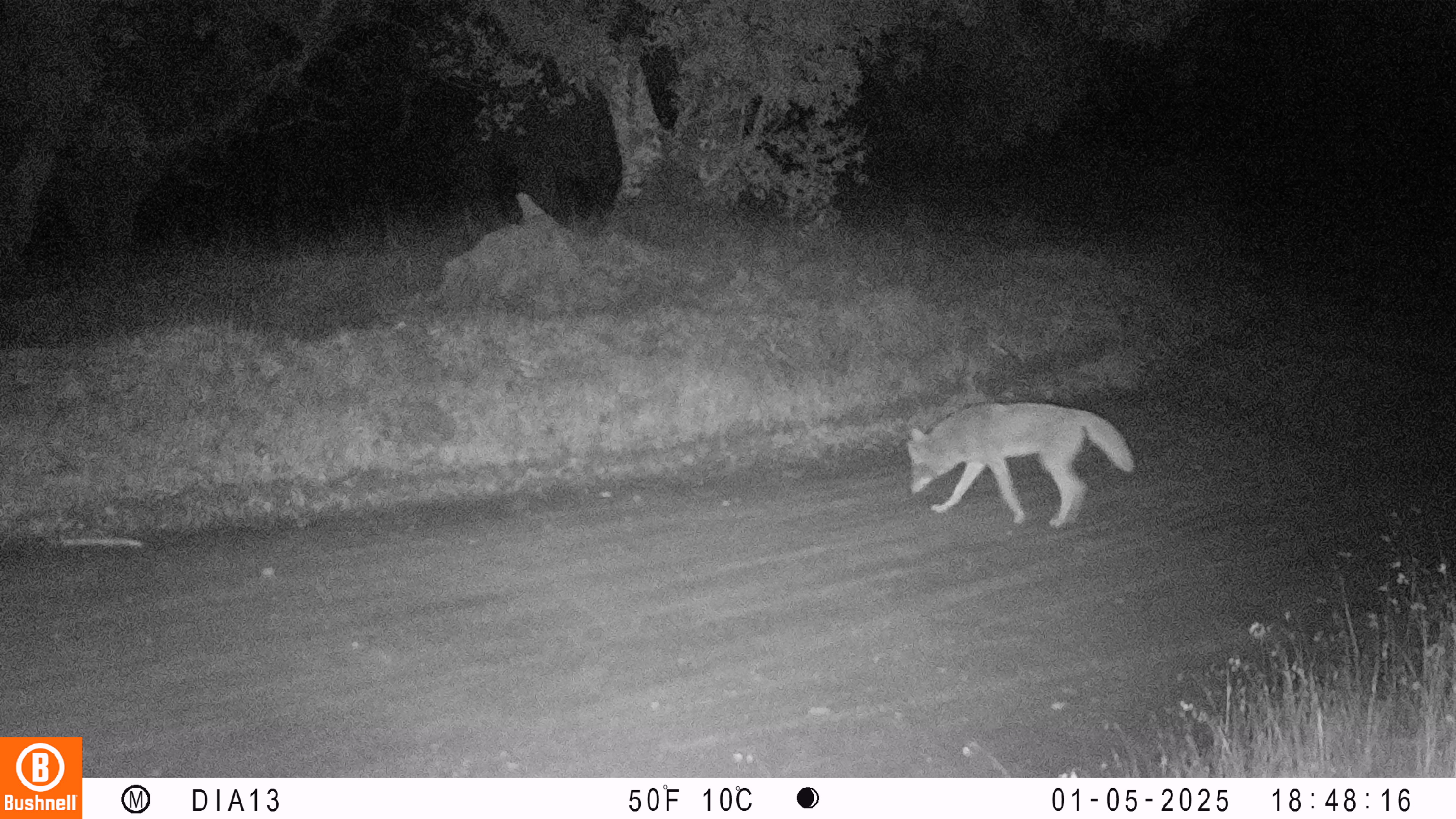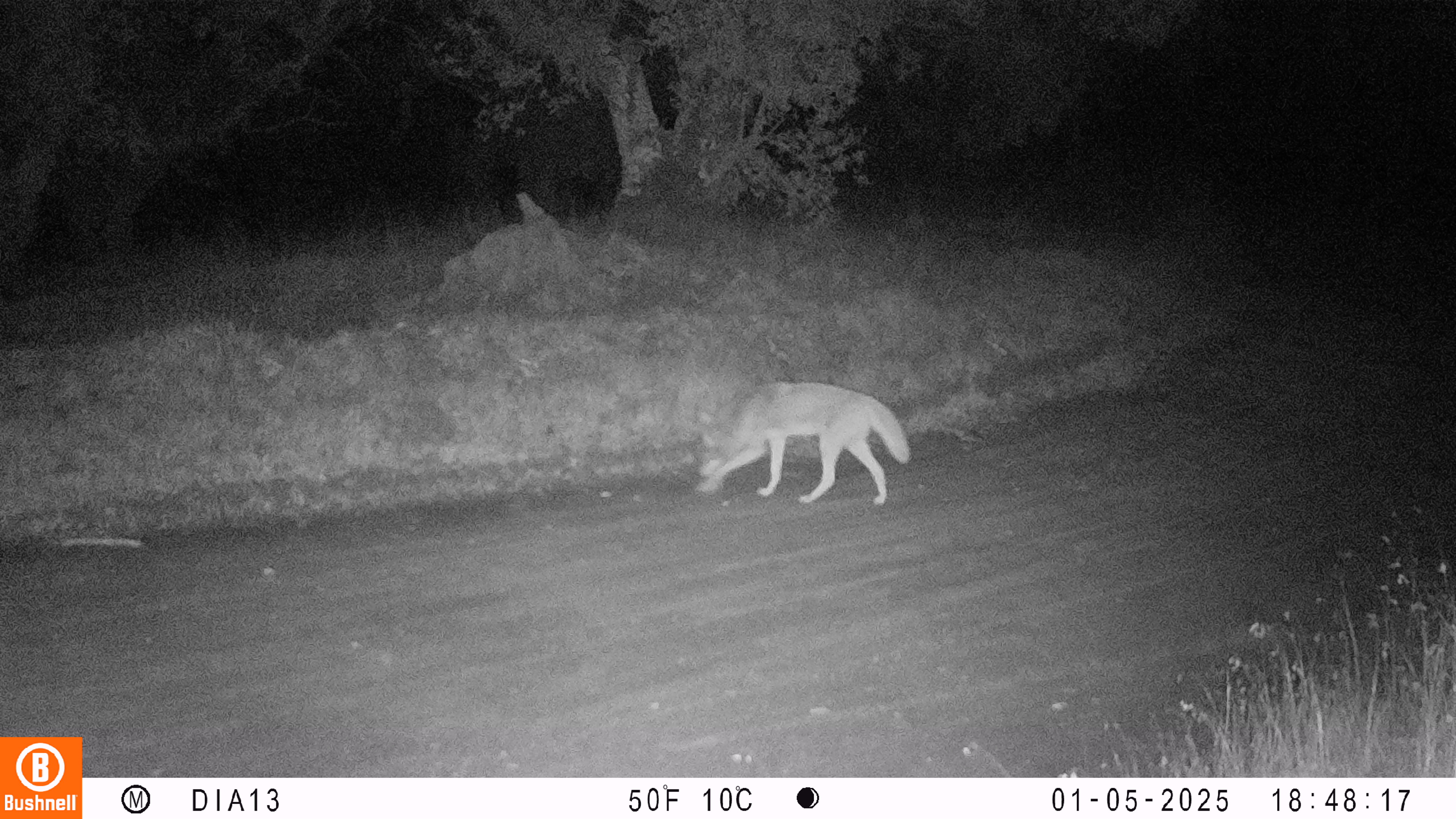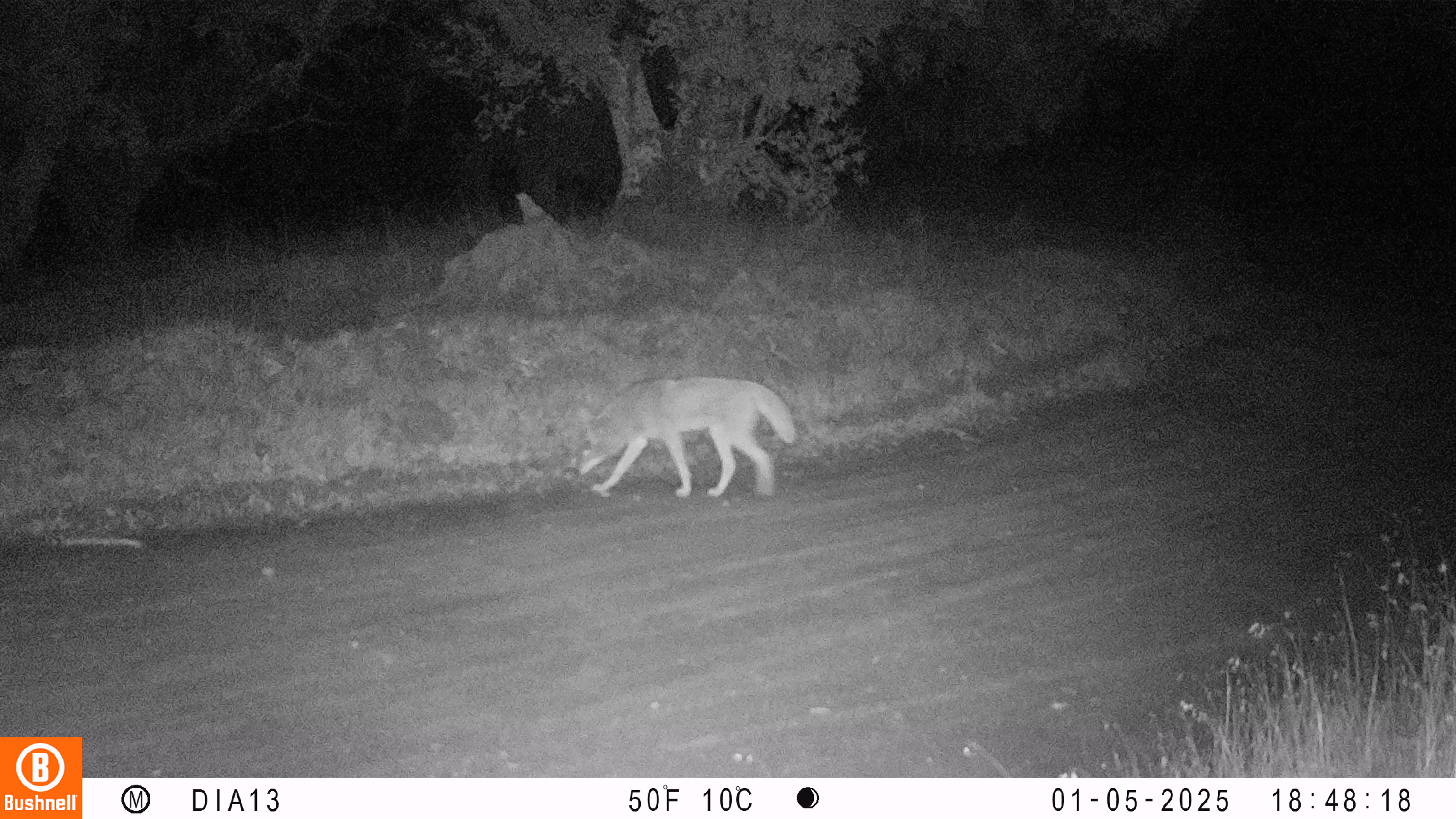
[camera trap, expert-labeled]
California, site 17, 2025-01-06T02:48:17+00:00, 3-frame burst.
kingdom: Animalia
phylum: Chordata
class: Mammalia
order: Carnivora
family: Canidae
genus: Canis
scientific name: Canis latrans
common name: coyote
Coyote (Canis latrans).